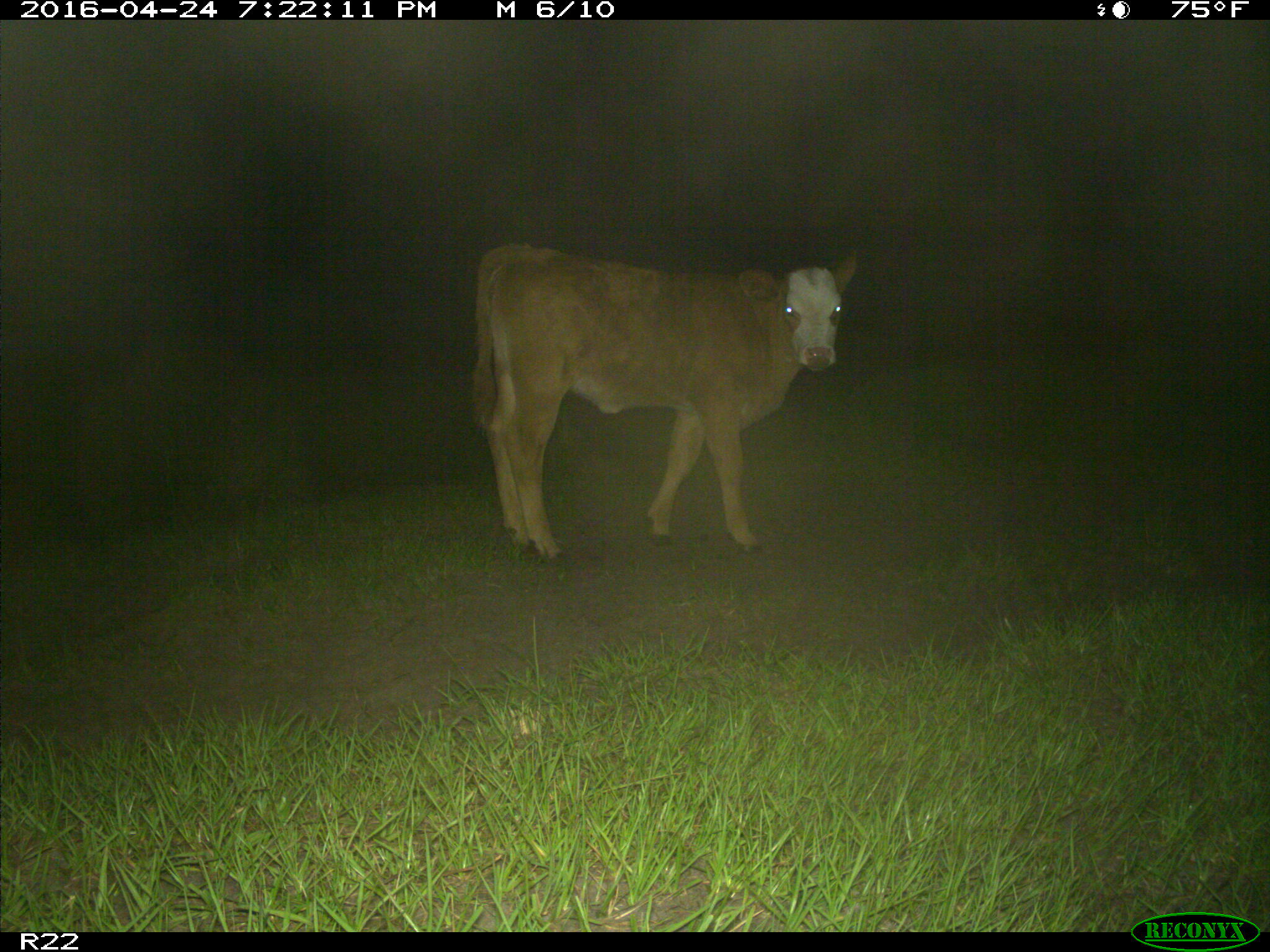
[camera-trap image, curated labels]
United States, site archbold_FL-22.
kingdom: Animalia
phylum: Chordata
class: Mammalia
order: Artiodactyla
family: Bovidae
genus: Bos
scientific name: Bos taurus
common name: domestic cow